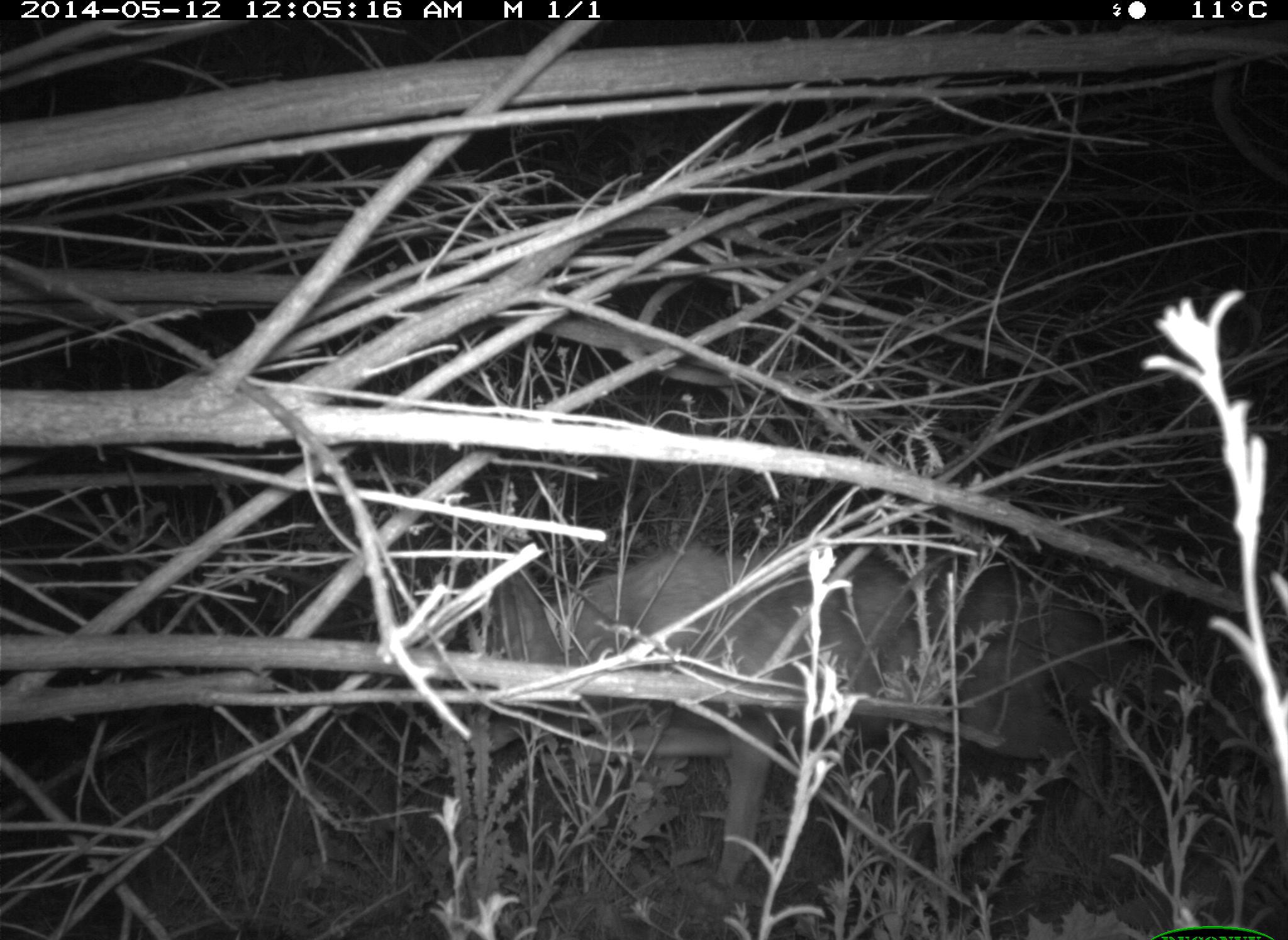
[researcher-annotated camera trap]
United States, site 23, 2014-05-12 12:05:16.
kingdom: Animalia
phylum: Chordata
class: Mammalia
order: Carnivora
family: Canidae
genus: Canis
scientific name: Canis latrans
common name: coyote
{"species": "coyote (Canis latrans)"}